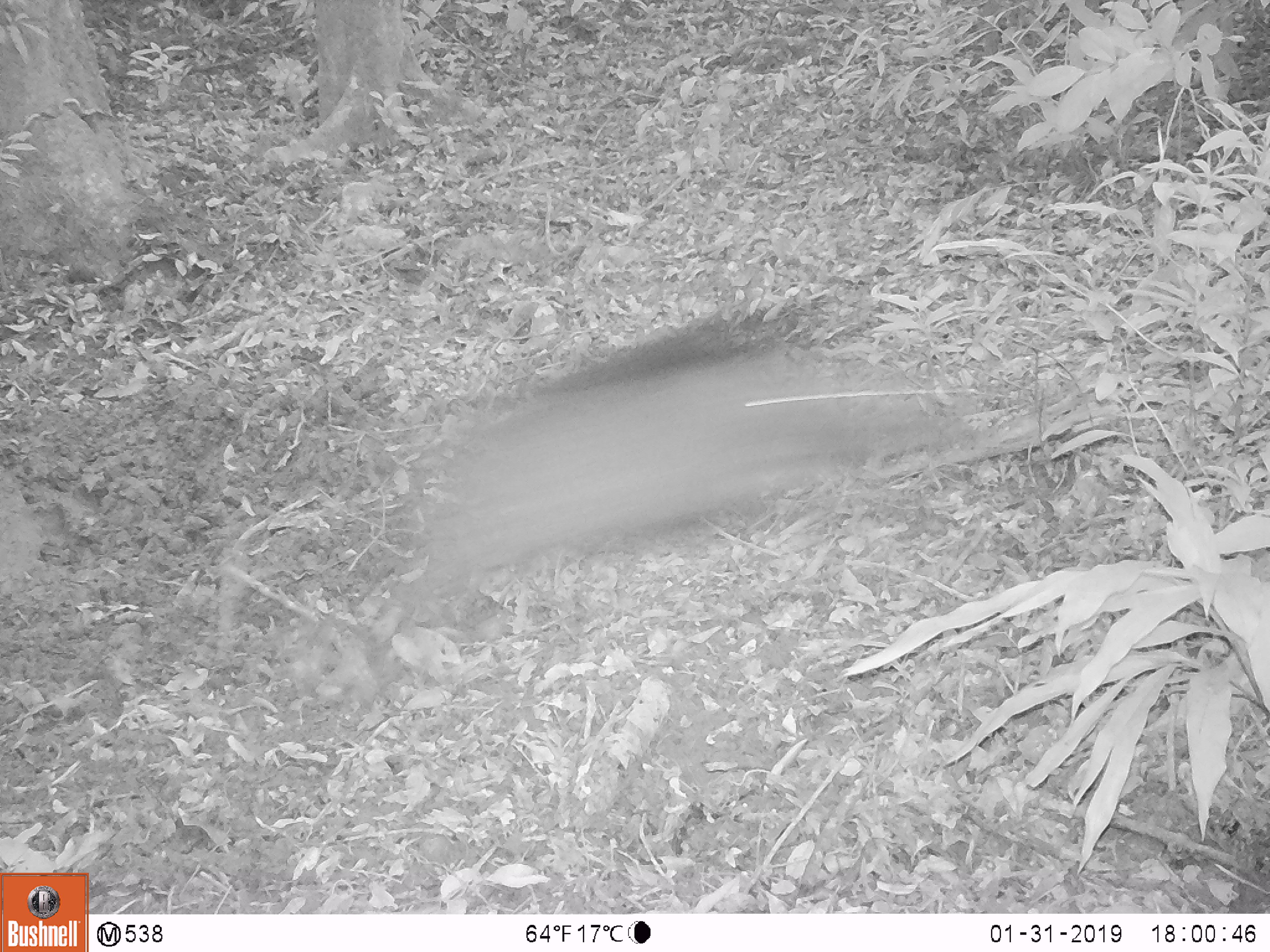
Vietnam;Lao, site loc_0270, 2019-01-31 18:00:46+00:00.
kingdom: Animalia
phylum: Chordata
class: Mammalia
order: Artiodactyla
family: Suidae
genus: Sus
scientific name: Sus scrofa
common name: eurasian wild pig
Eurasian wild pig (Sus scrofa). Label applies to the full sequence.